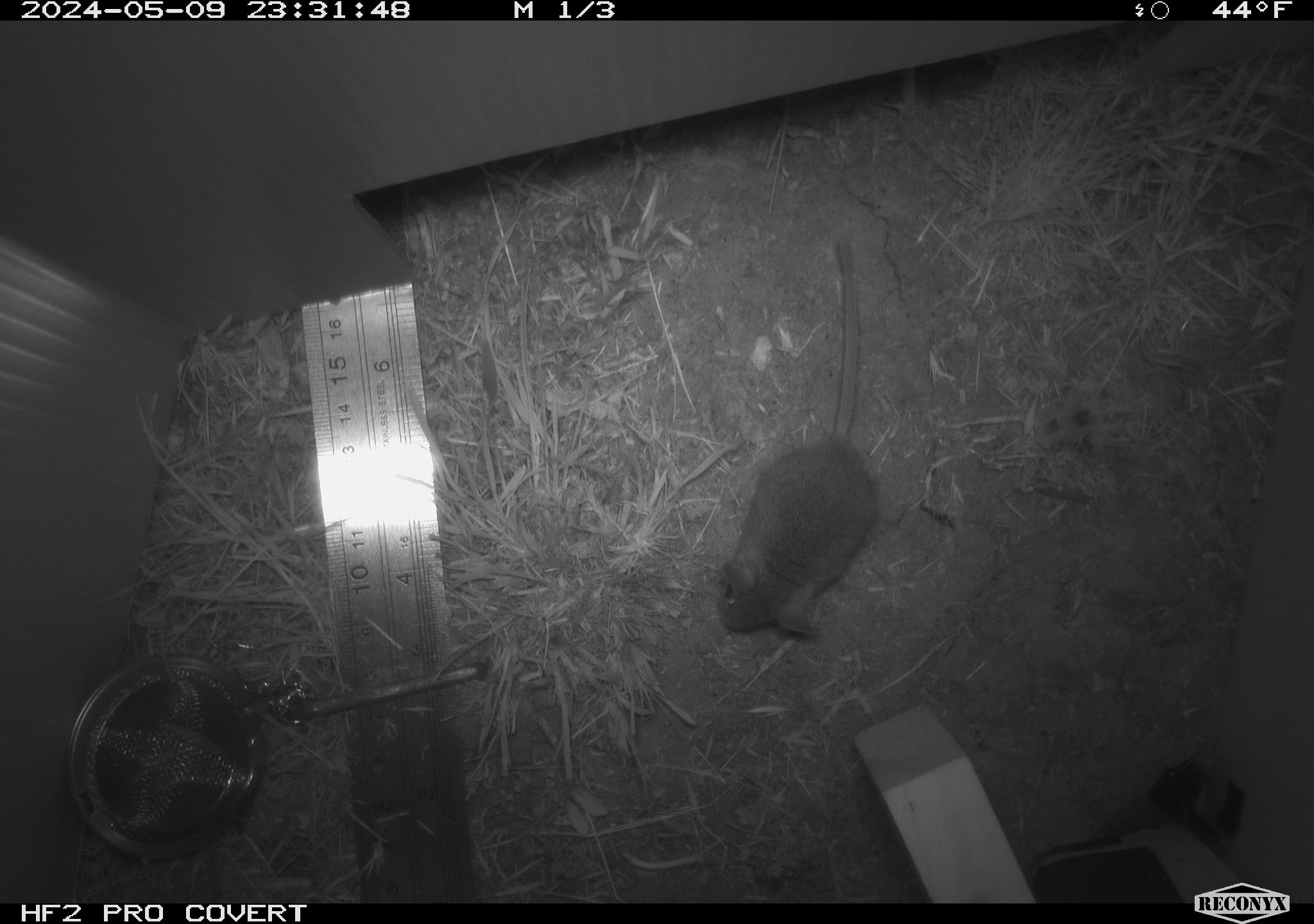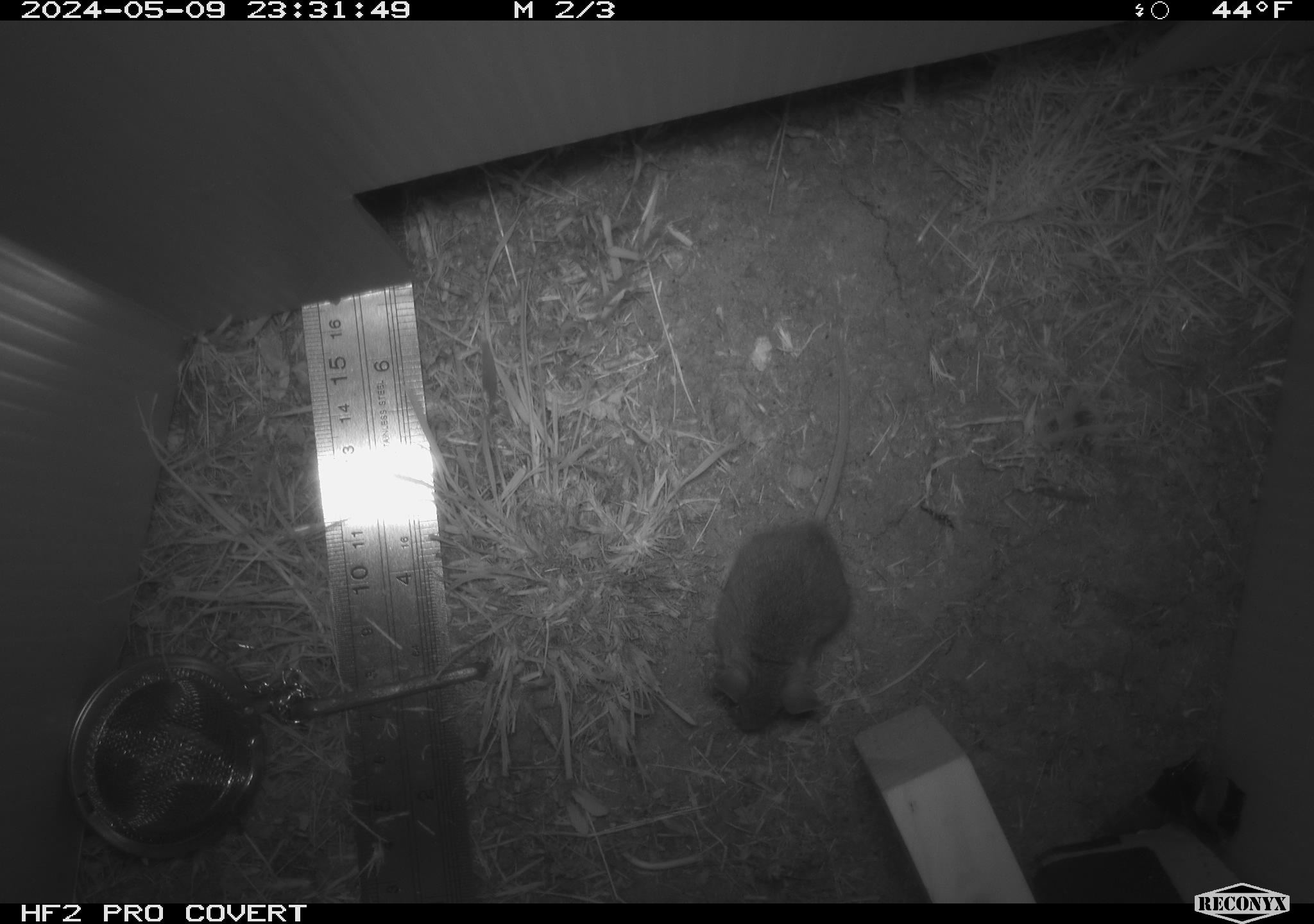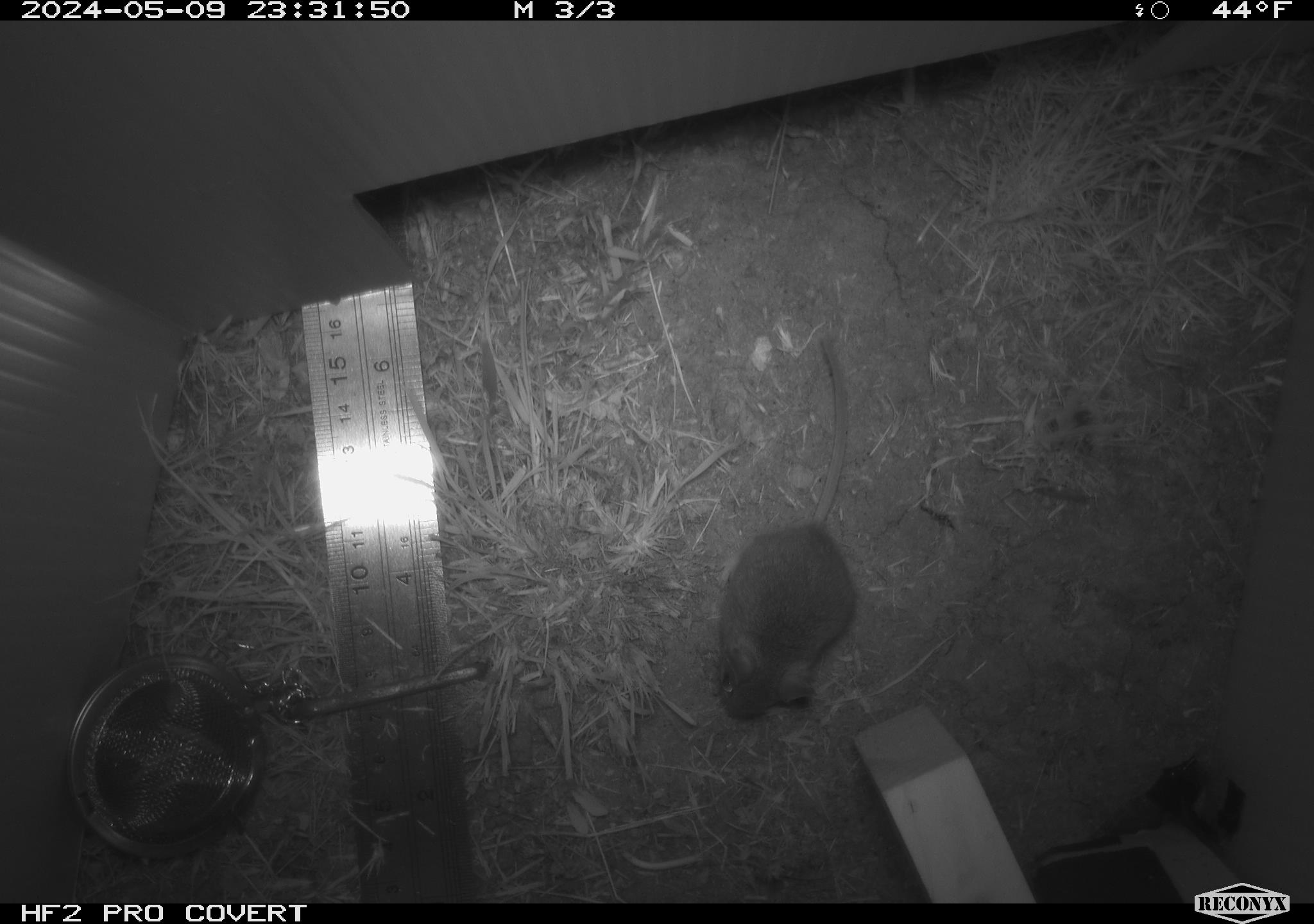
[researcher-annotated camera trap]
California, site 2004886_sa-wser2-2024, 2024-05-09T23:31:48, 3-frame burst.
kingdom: Animalia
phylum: Chordata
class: Mammalia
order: Rodentia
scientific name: Rodentia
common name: mouse species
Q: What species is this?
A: Mouse species (Rodentia).